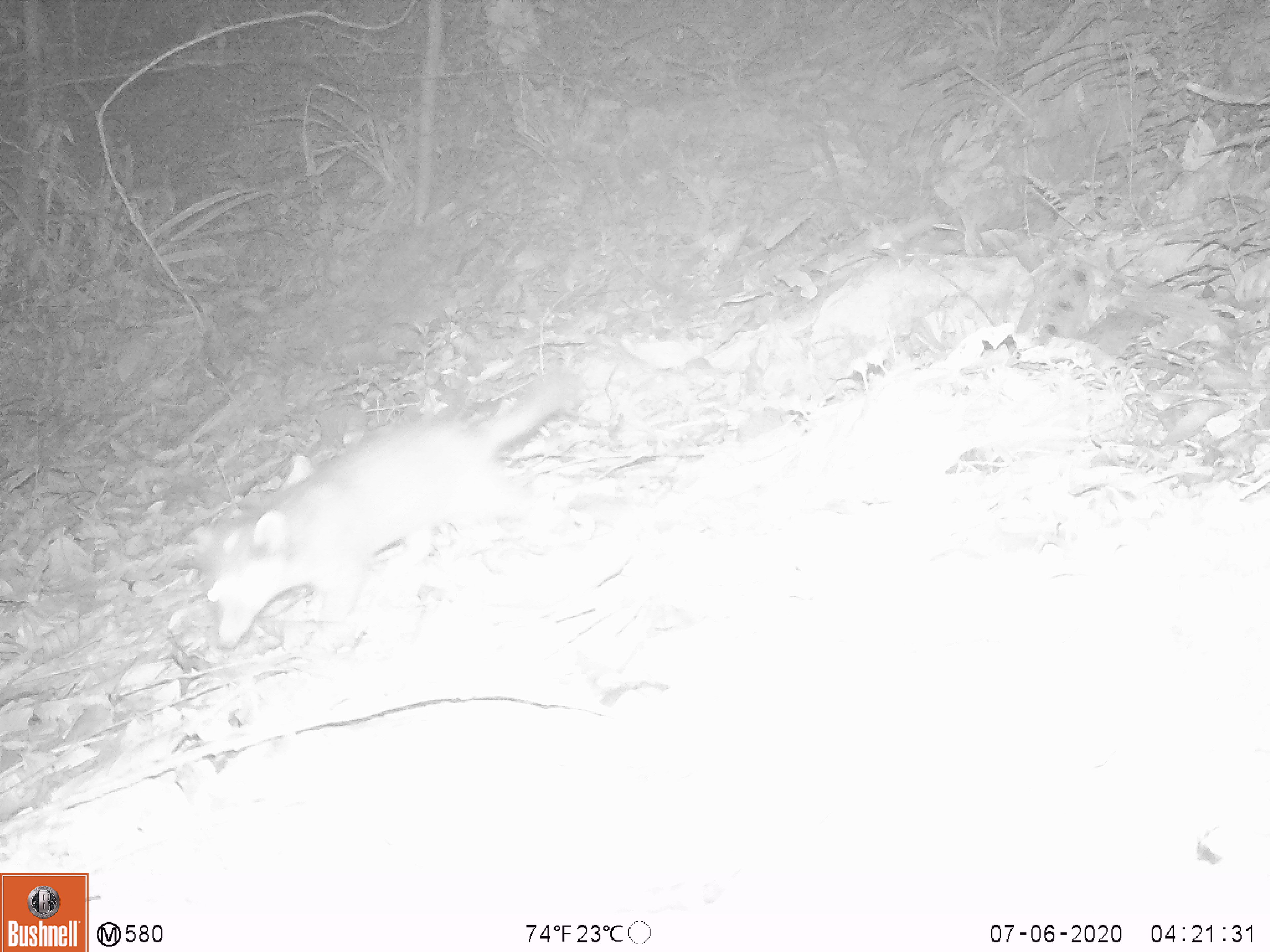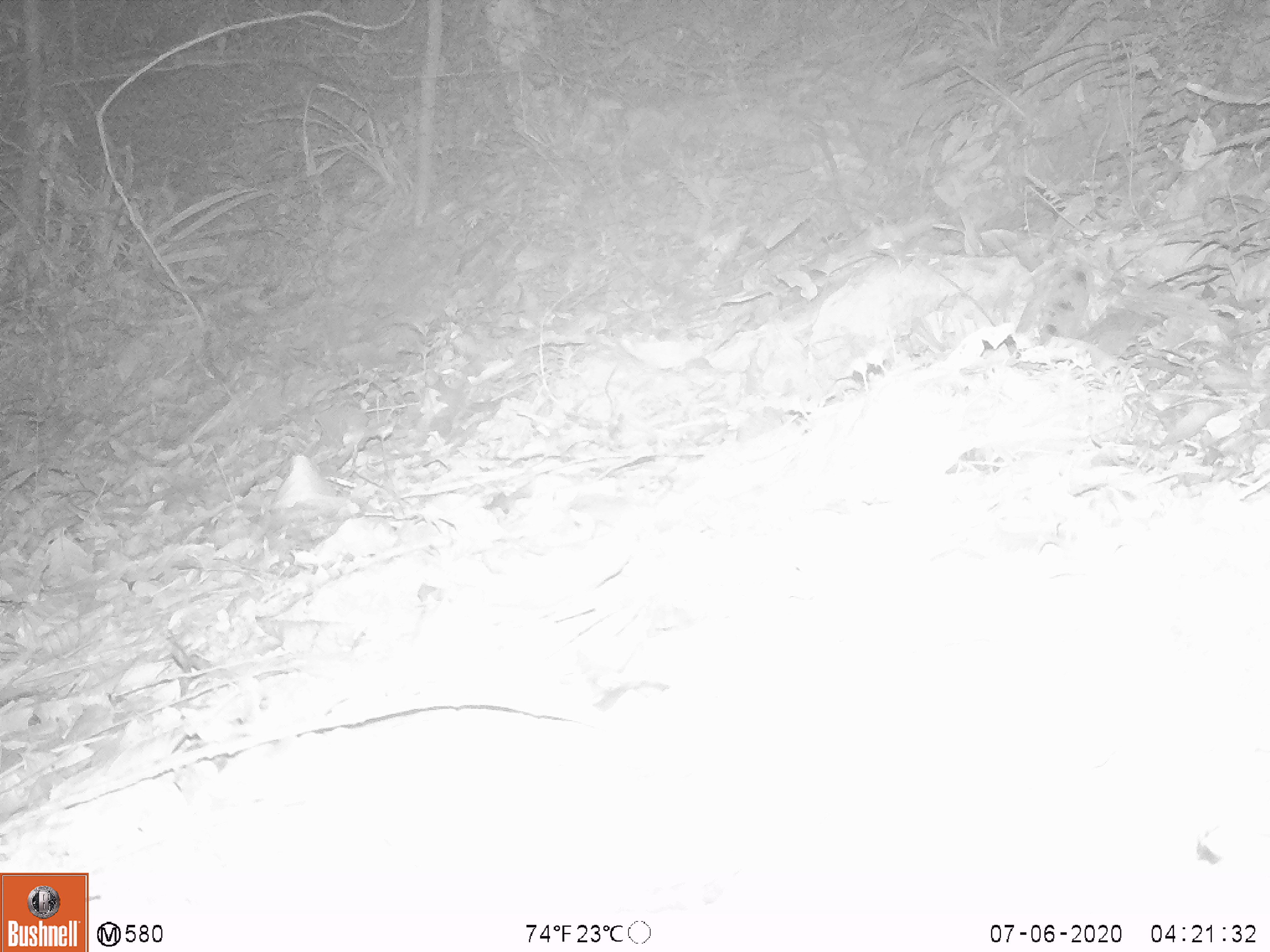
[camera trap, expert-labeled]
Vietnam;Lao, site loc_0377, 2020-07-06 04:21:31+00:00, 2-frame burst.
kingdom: Animalia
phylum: Chordata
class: Mammalia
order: Carnivora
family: Mustelidae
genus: Melogale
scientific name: Melogale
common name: ferret badger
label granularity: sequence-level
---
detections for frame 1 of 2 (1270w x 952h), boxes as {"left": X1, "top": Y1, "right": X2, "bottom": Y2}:
ferret badger: {"left": 202, "top": 373, "right": 572, "bottom": 652}